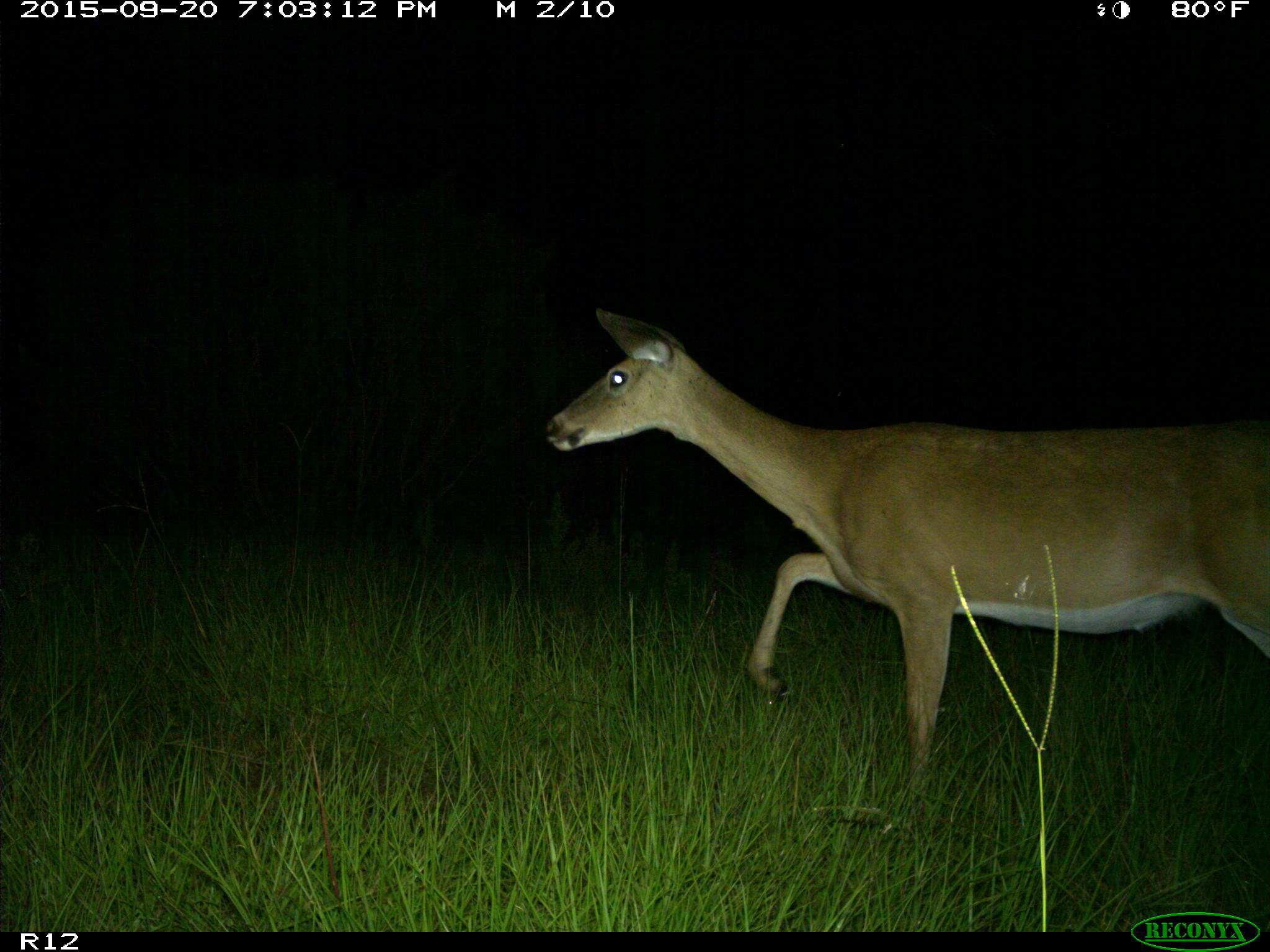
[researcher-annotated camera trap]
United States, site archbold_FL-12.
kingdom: Animalia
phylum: Chordata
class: Mammalia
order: Artiodactyla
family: Cervidae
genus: Odocoileus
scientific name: Odocoileus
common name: deer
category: unidentified deer